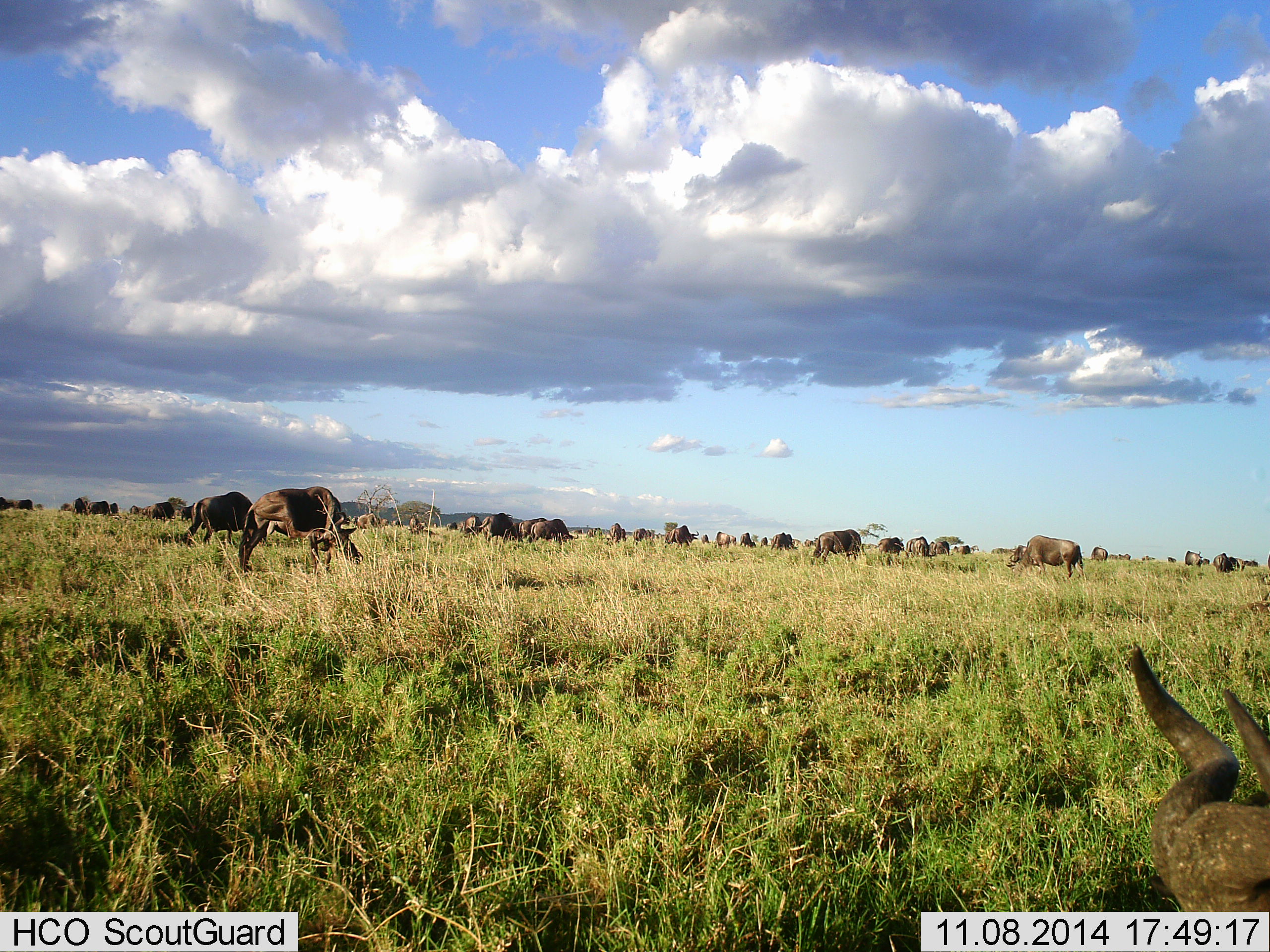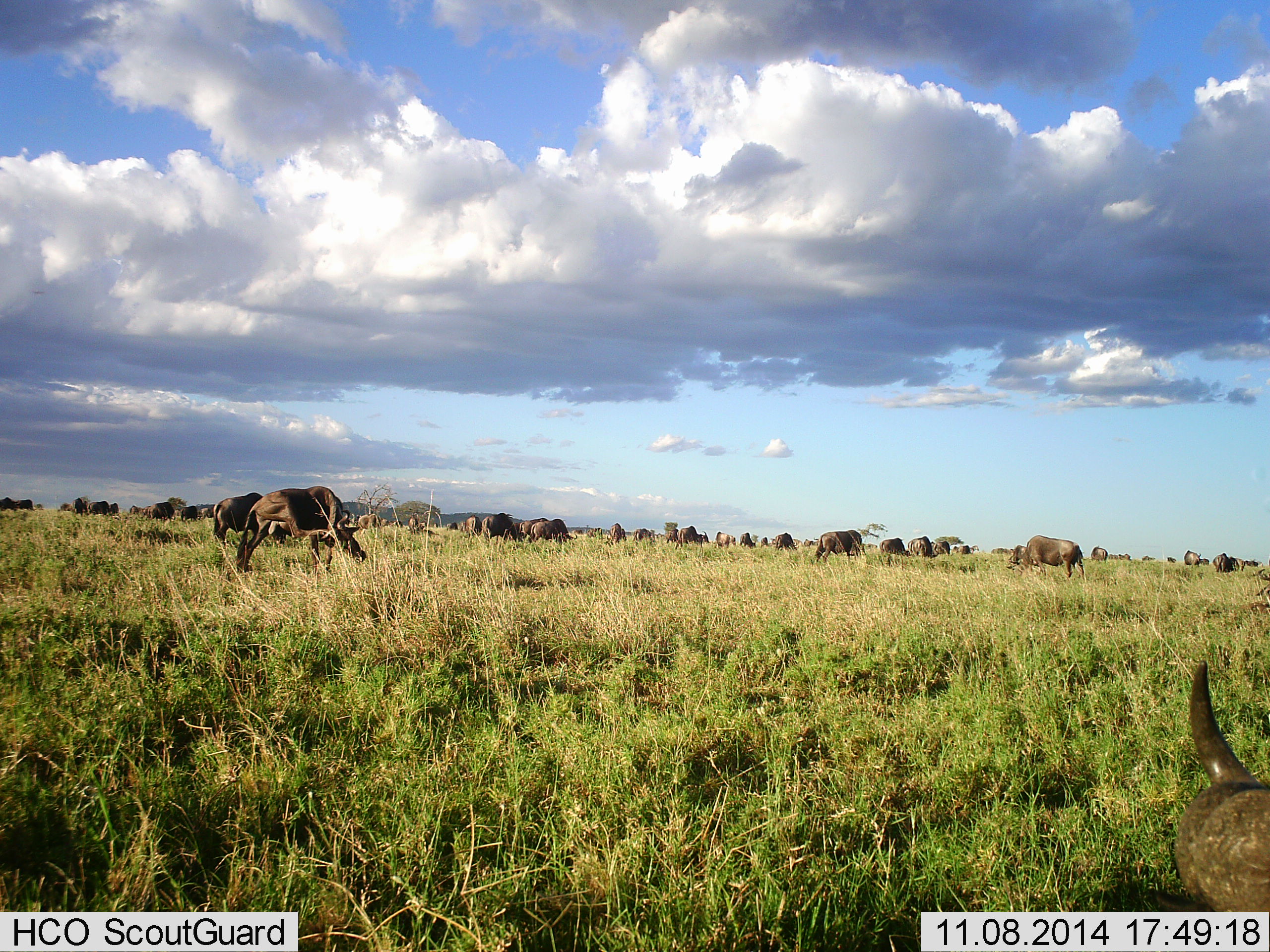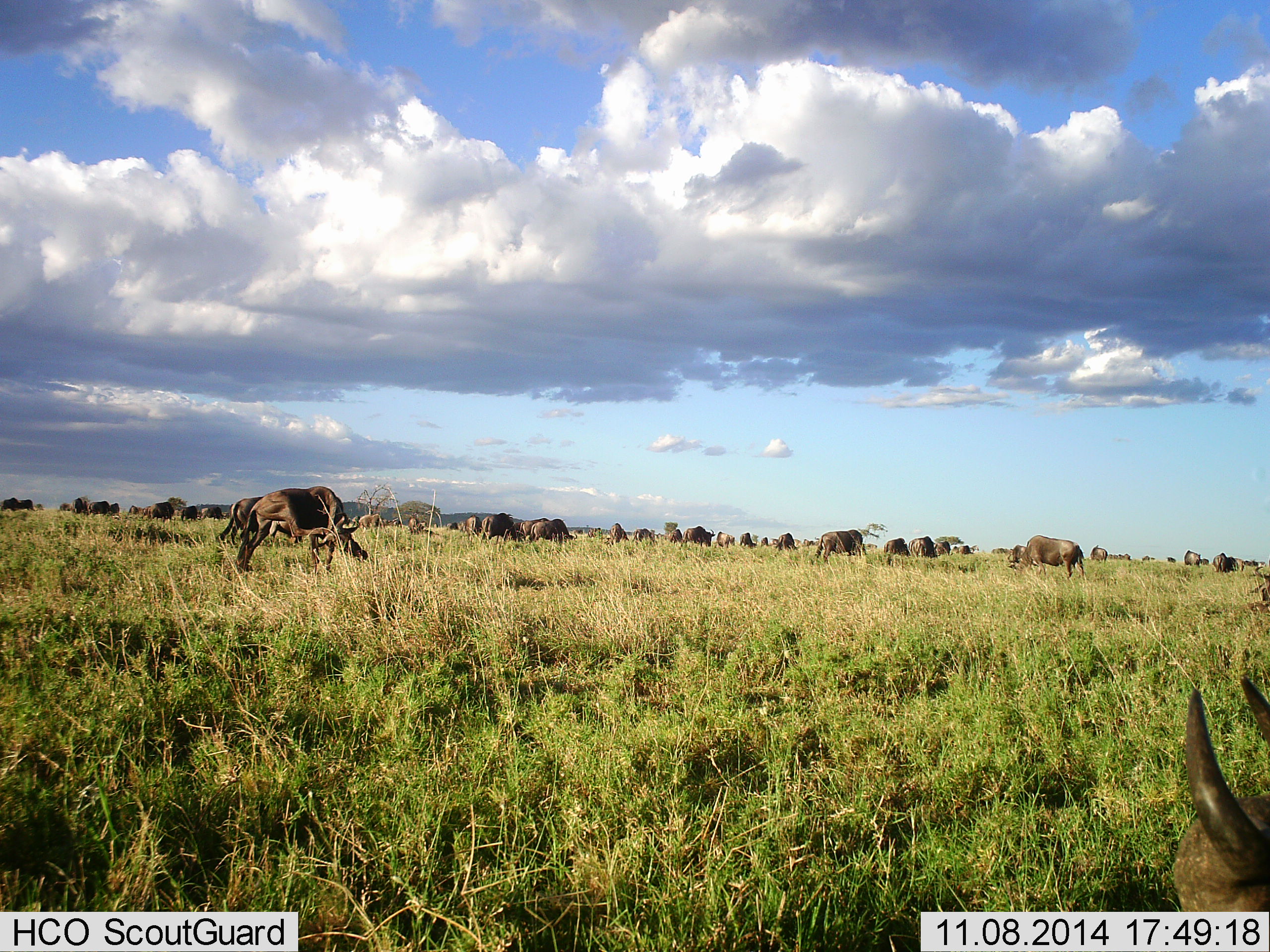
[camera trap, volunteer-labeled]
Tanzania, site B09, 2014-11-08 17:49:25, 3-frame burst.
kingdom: Animalia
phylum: Chordata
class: Mammalia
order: Artiodactyla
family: Bovidae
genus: Connochaetes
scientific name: Connochaetes taurinus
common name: blue wildebeest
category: wildebeest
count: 11-50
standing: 64%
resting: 9%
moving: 18%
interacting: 0%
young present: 0%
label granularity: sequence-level